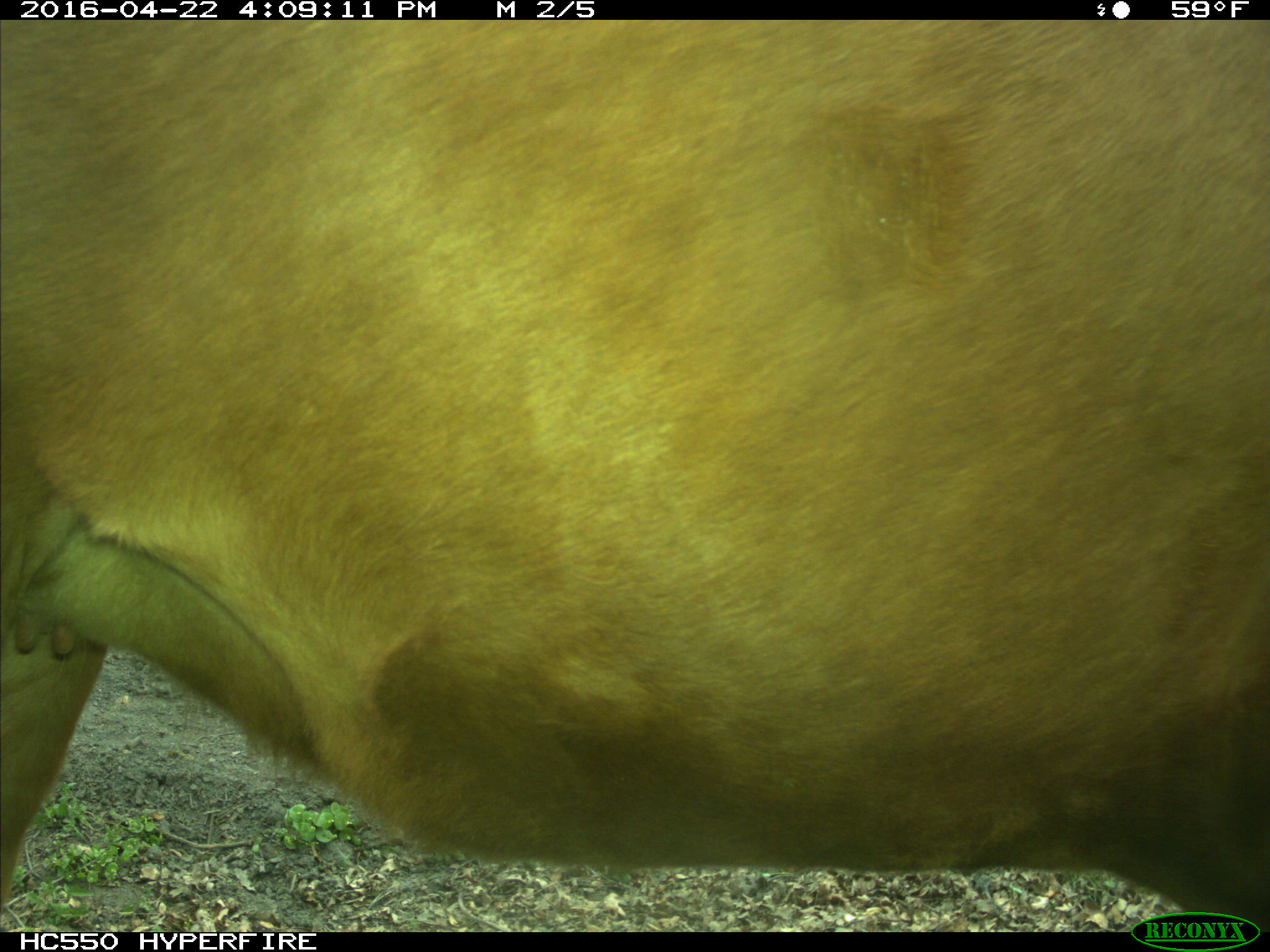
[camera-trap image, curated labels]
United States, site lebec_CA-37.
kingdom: Animalia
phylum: Chordata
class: Mammalia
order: Artiodactyla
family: Bovidae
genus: Bos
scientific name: Bos taurus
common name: domestic cow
Bos taurus (domestic cow).